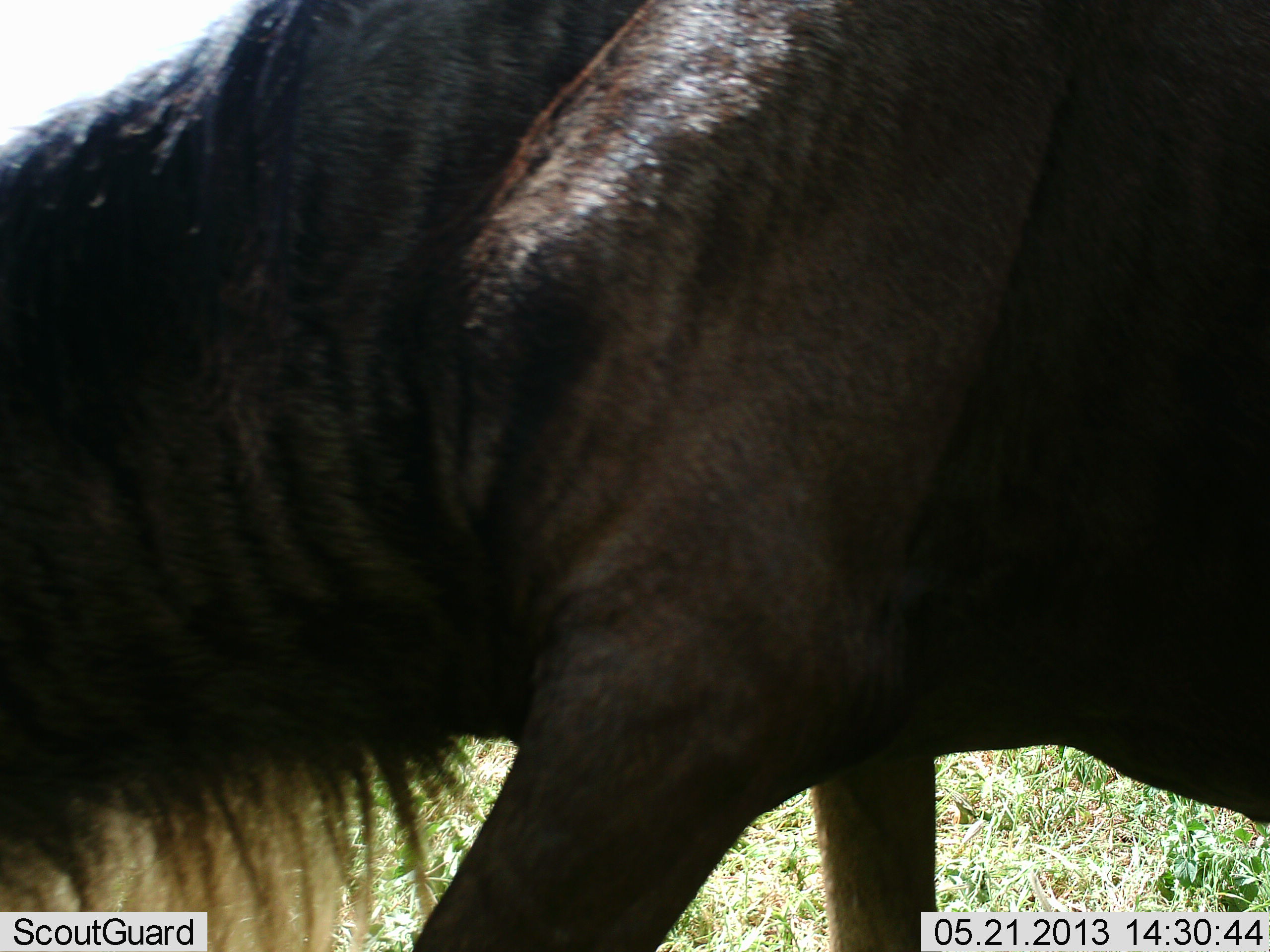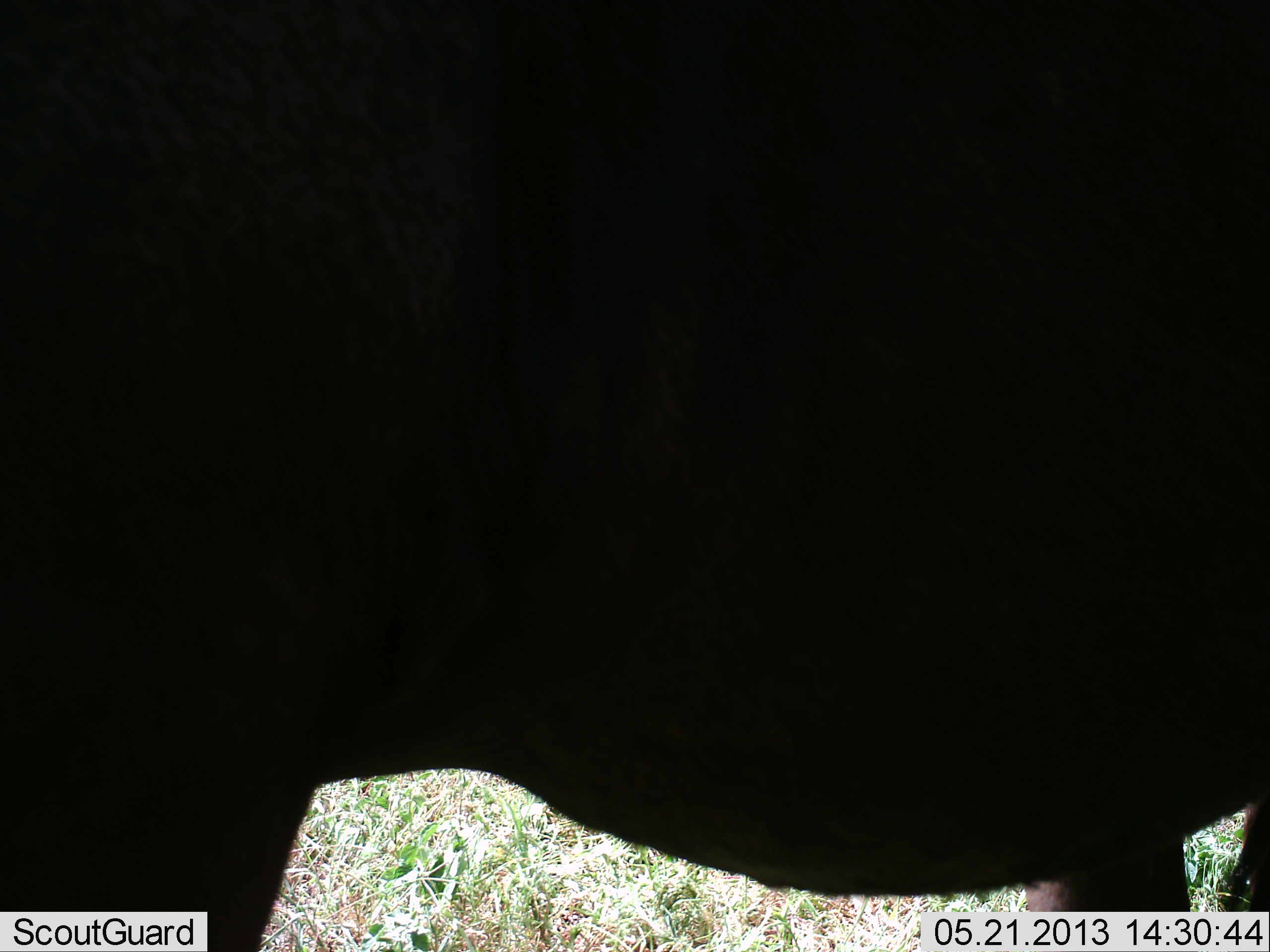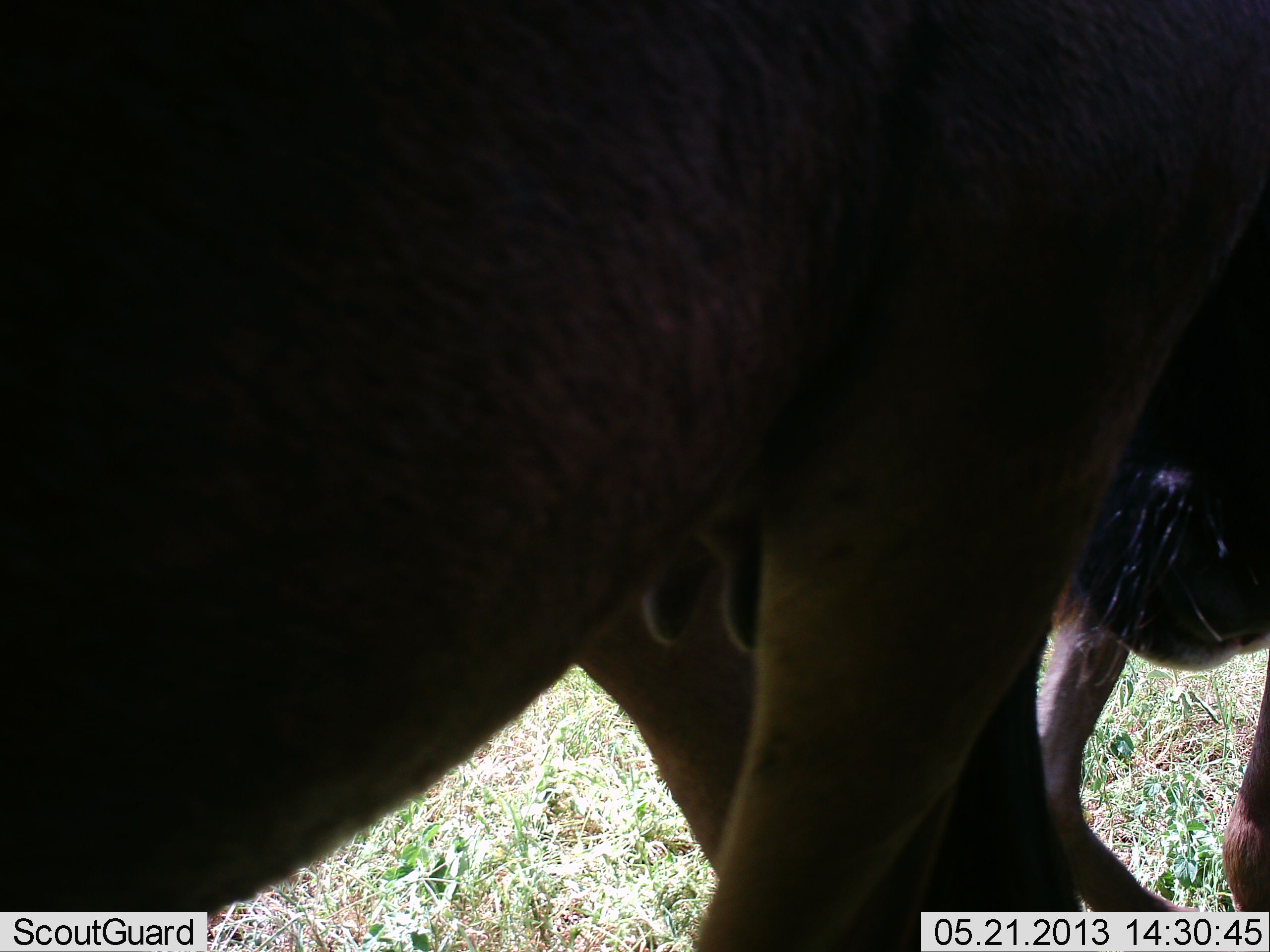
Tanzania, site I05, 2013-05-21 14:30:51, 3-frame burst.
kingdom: Animalia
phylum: Chordata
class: Mammalia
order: Artiodactyla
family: Bovidae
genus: Connochaetes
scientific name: Connochaetes taurinus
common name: blue wildebeest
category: wildebeest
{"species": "wildebeest (blue wildebeest) (Connochaetes taurinus)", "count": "1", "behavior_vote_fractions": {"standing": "10%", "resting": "0%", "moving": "90%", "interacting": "0%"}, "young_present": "10%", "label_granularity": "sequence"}